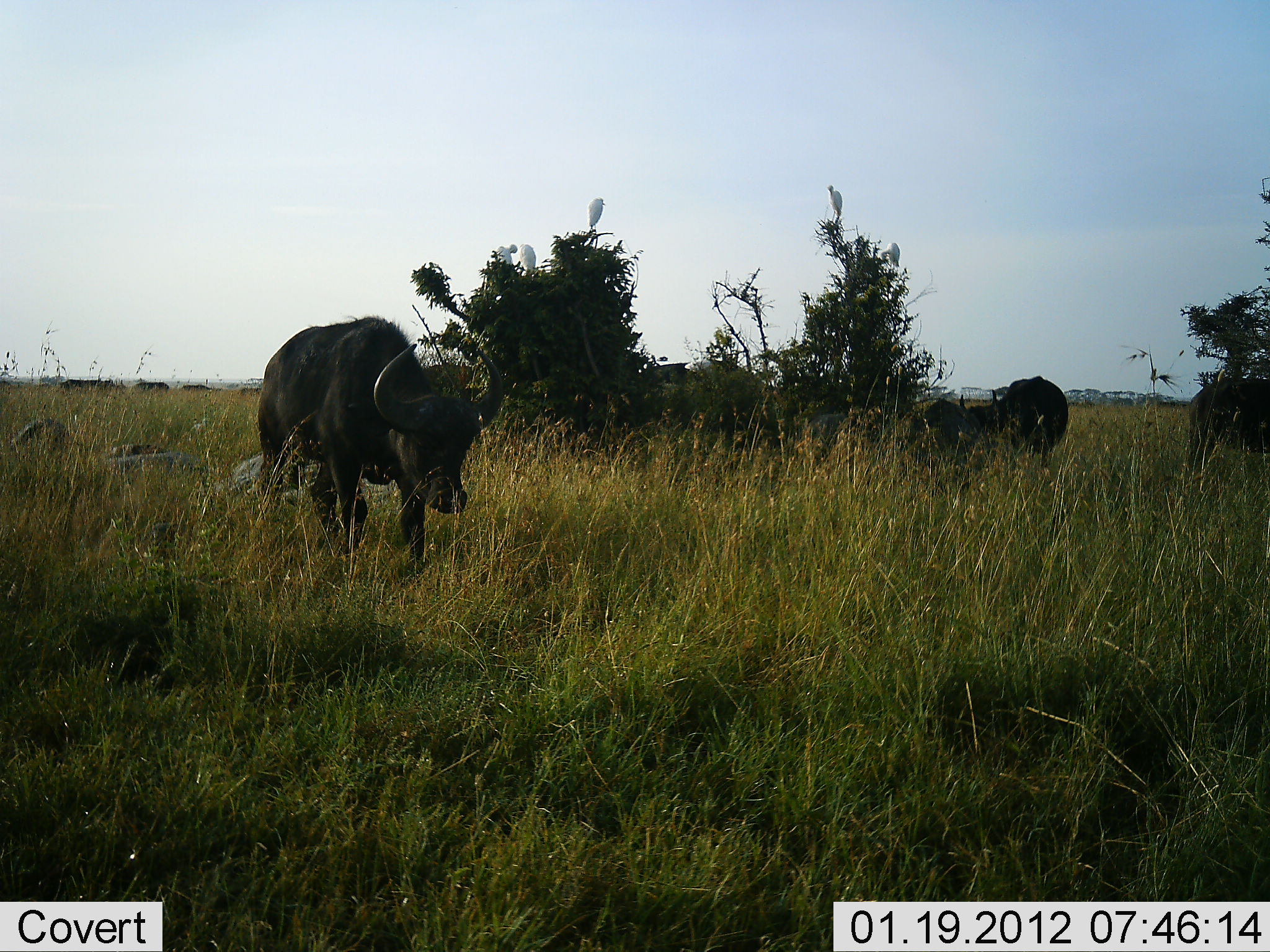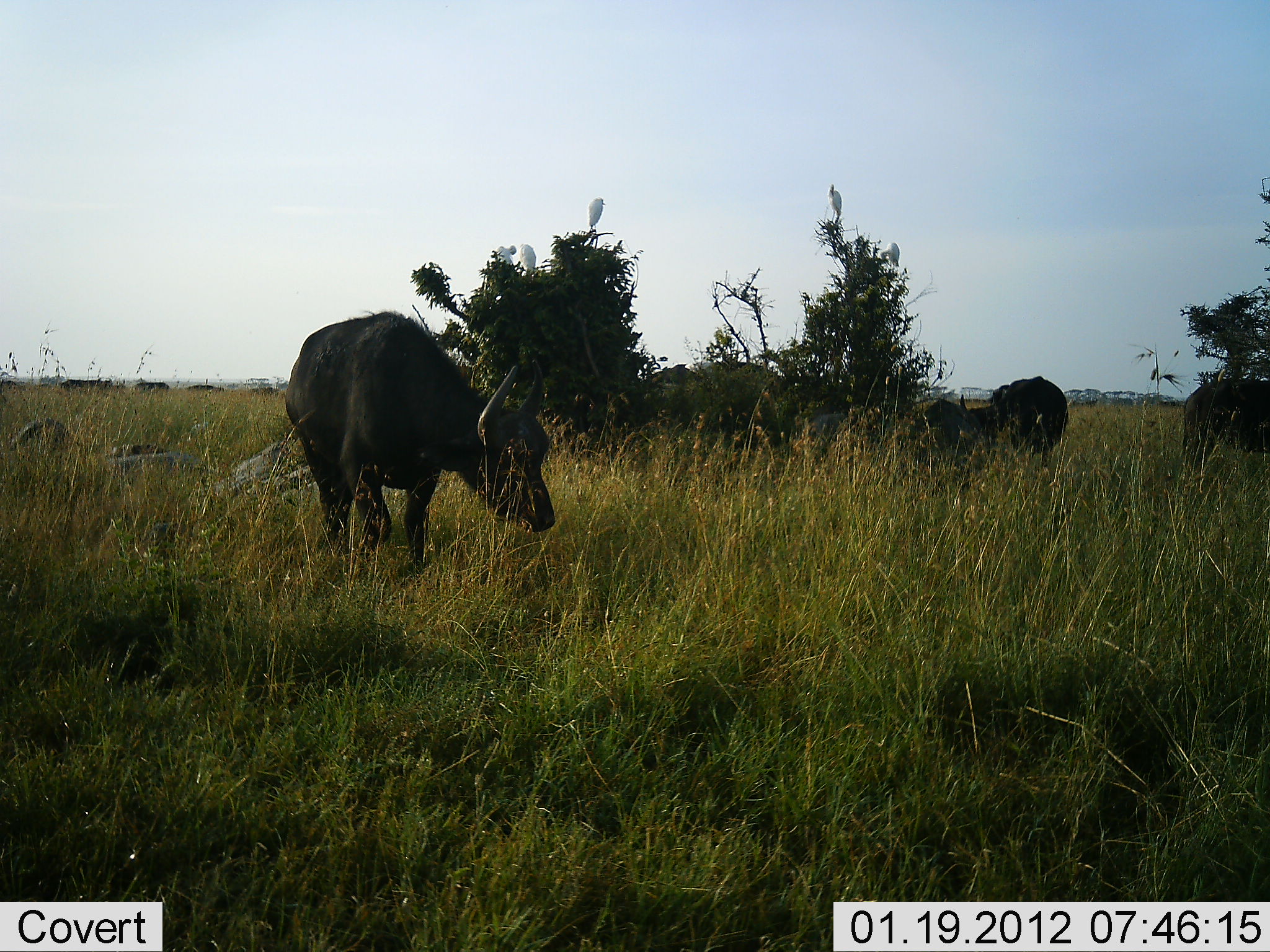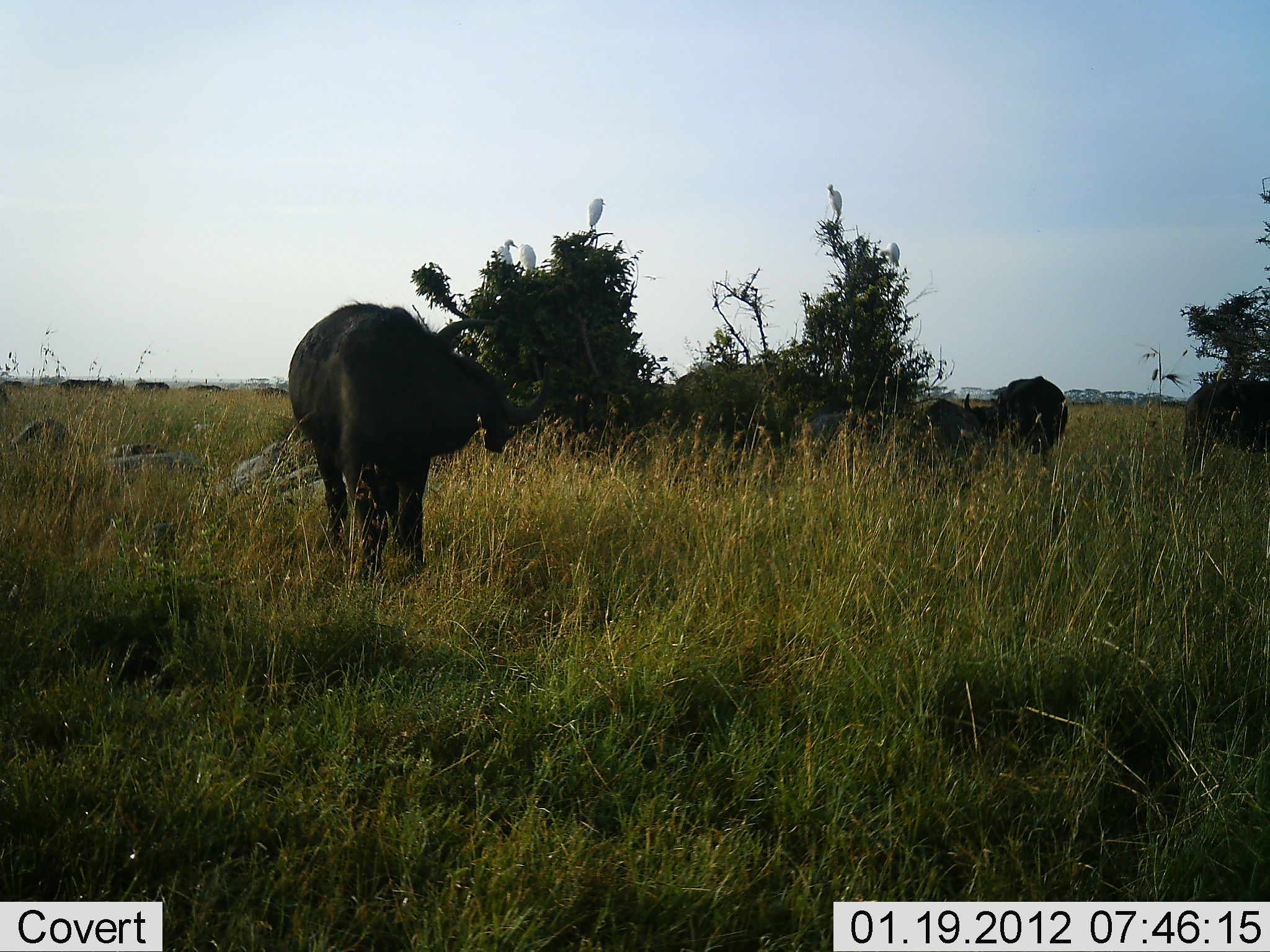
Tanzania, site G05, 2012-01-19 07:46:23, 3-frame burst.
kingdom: Animalia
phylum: Chordata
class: Mammalia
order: Artiodactyla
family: Bovidae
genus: Syncerus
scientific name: Syncerus caffer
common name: cape buffalo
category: buffalo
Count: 5.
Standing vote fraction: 75%.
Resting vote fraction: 6%.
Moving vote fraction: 69%.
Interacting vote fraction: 0%.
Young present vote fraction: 0%.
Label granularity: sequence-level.